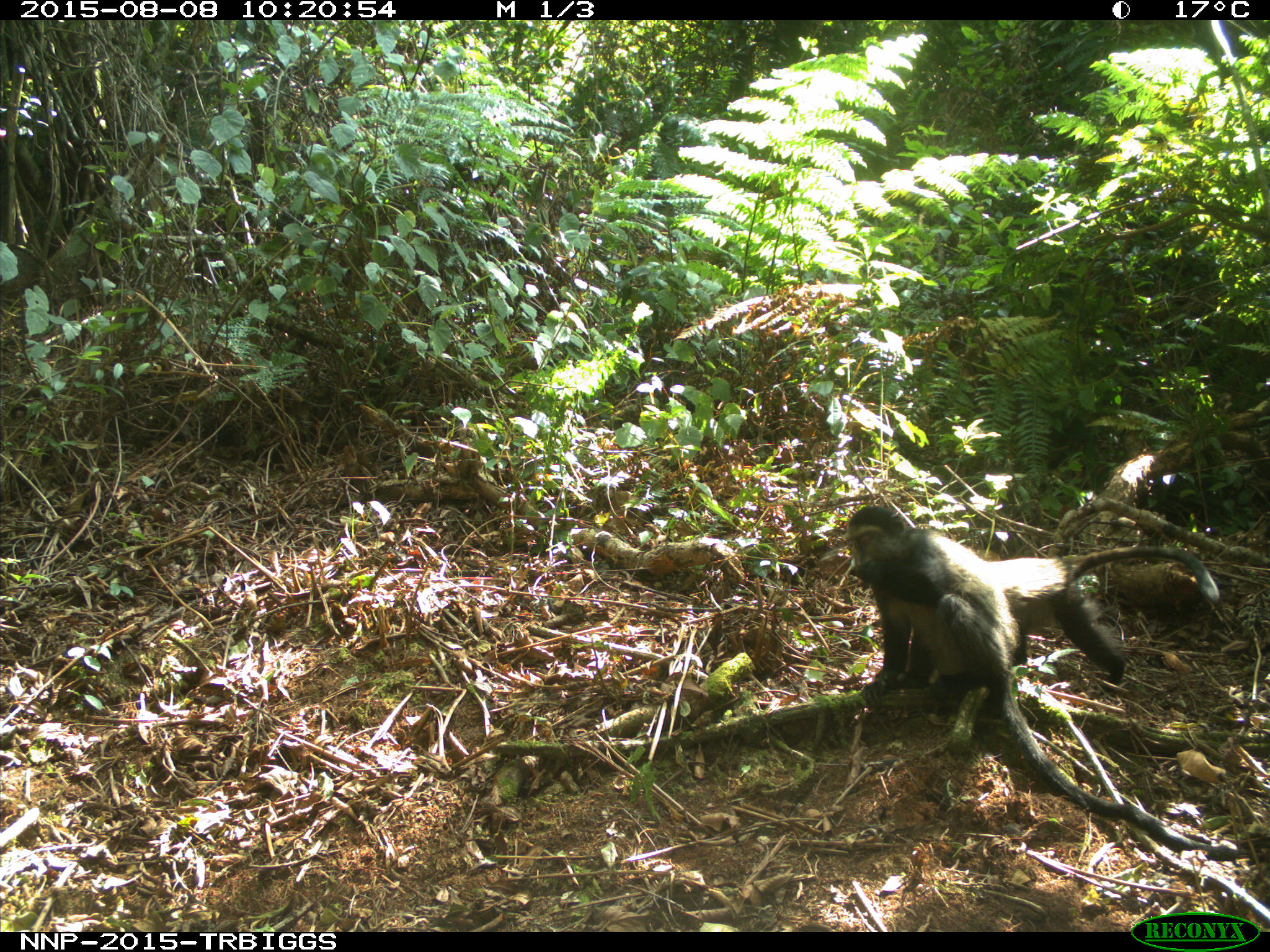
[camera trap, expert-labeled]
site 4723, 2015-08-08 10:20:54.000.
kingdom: Animalia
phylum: Chordata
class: Mammalia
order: Primates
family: Cercopithecidae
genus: Cercopithecus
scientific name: Cercopithecus mitis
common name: blue monkey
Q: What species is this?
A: Cercopithecus mitis (blue monkey).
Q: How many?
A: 2.